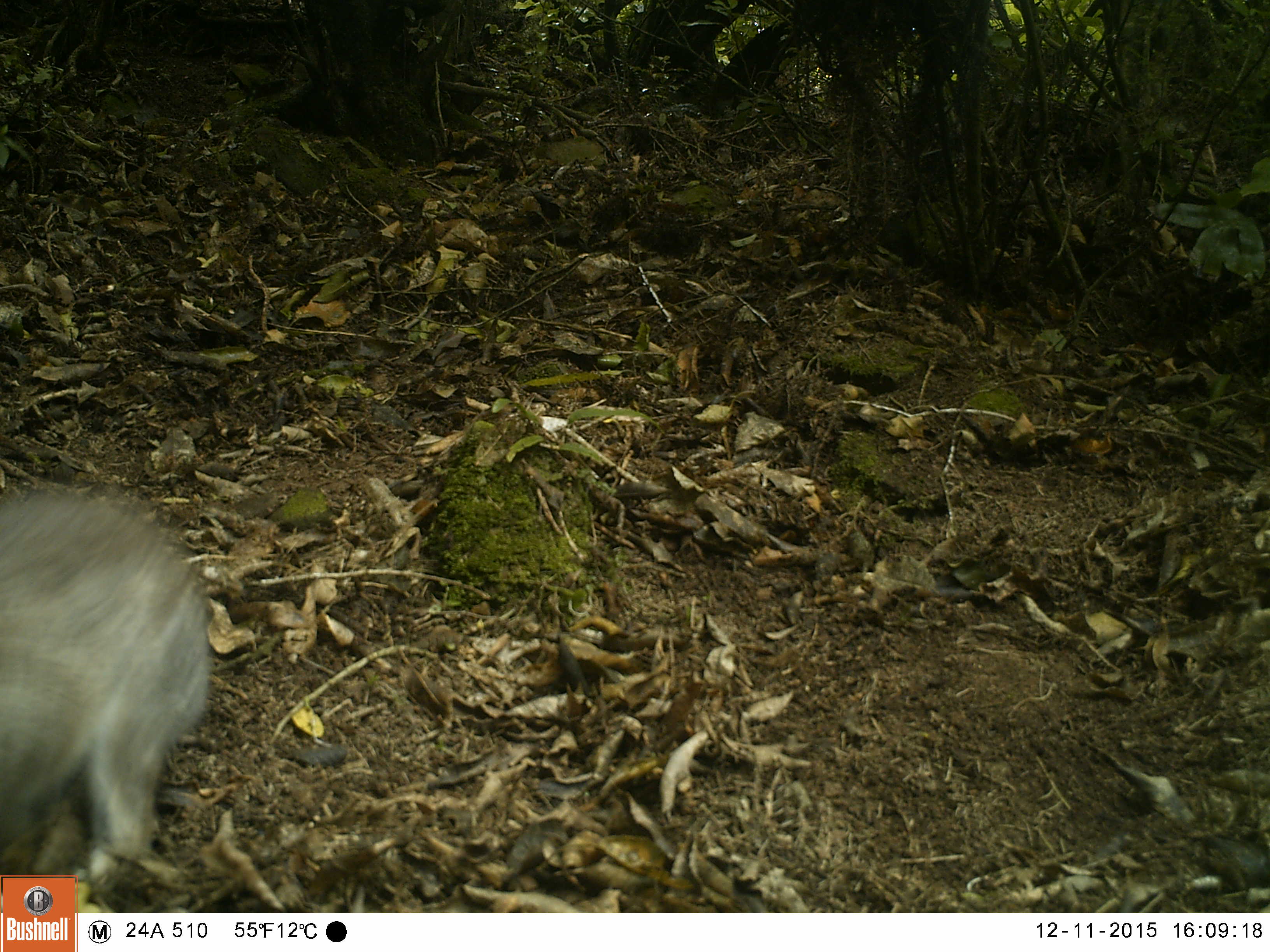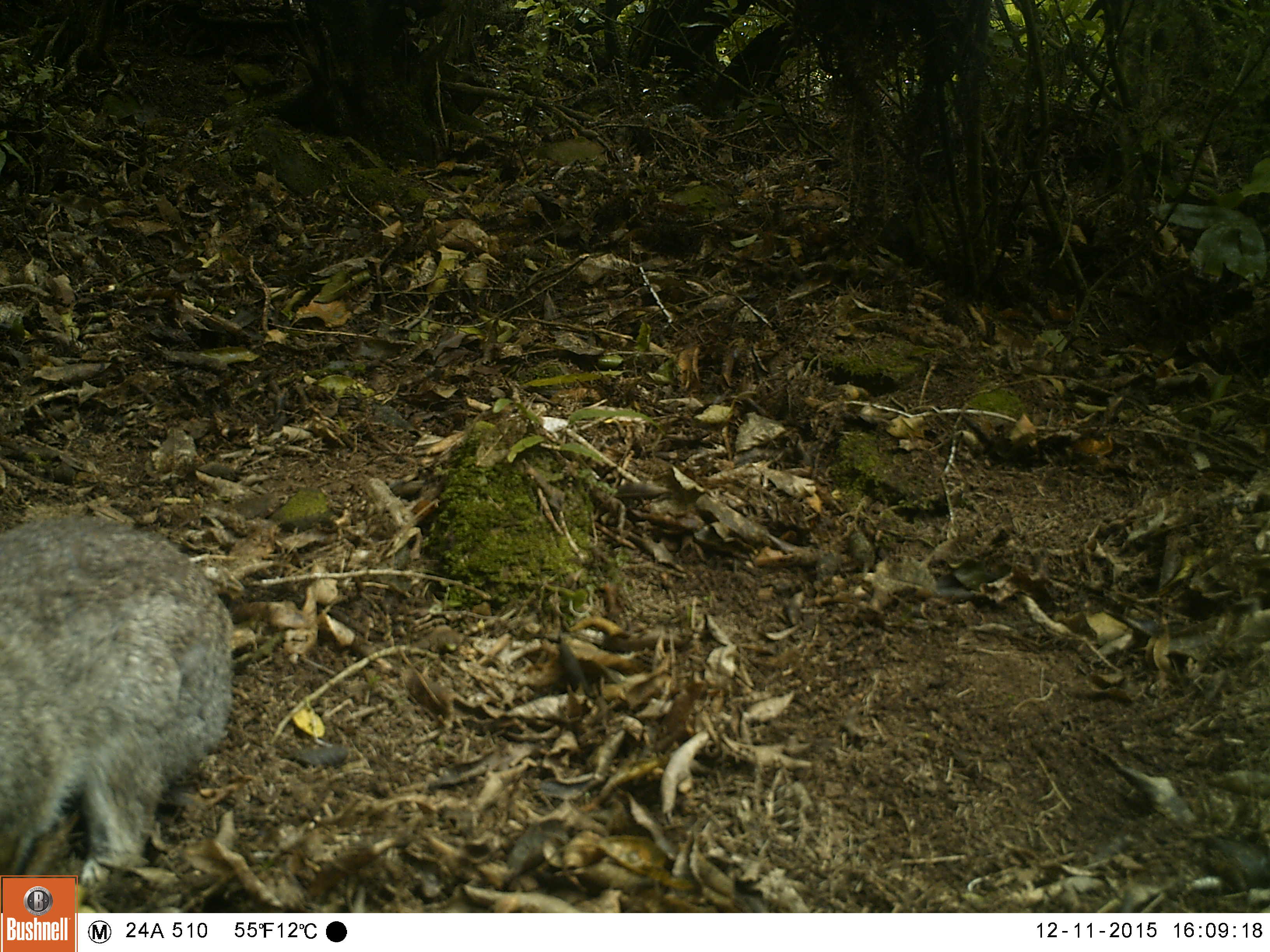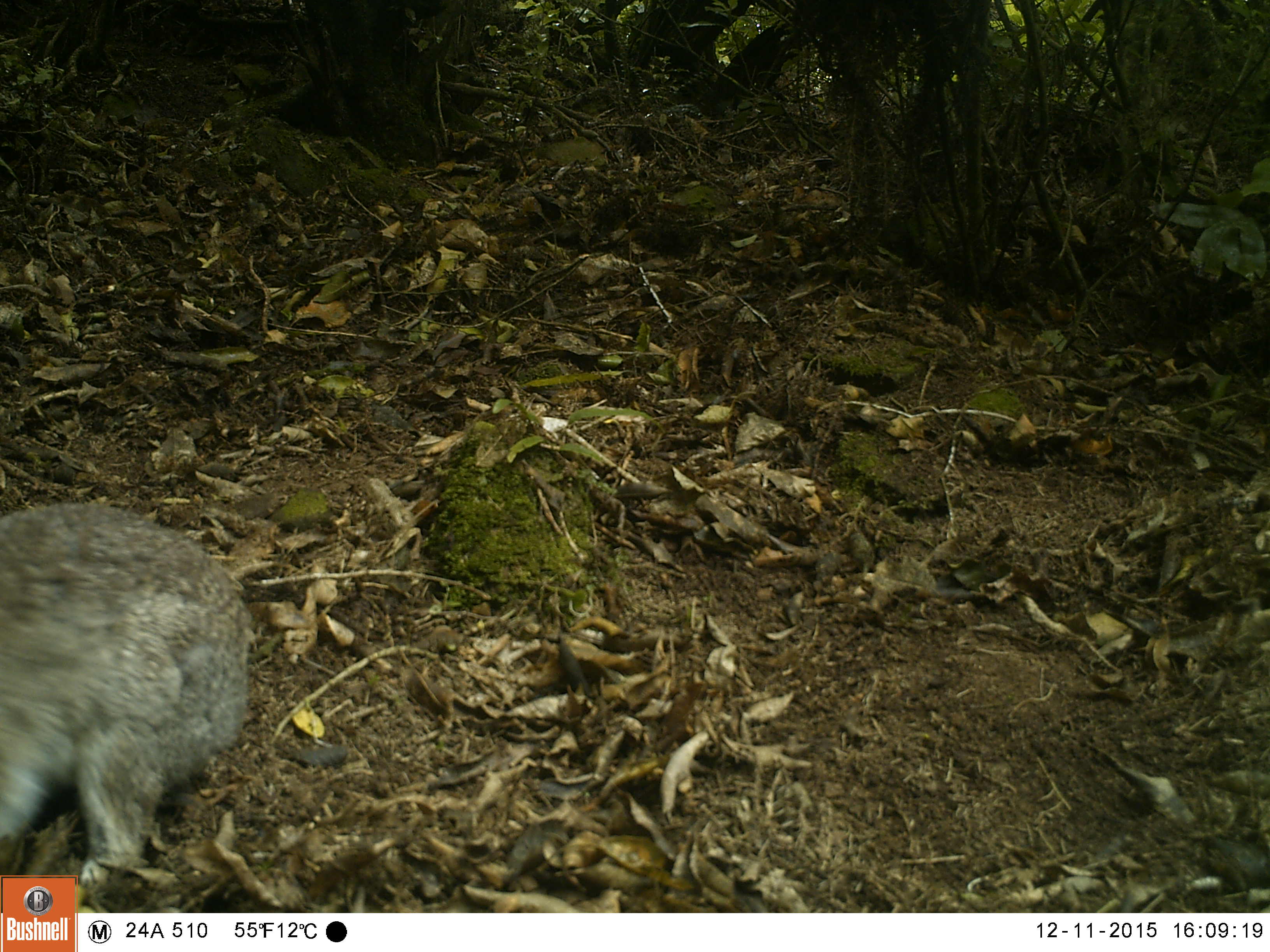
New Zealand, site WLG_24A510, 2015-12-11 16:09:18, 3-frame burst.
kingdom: Animalia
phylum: Chordata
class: Mammalia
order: Lagomorpha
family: Leporidae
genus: Oryctolagus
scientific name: Oryctolagus cuniculus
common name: european rabbit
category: rabbit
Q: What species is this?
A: Rabbit (european rabbit) (Oryctolagus cuniculus).